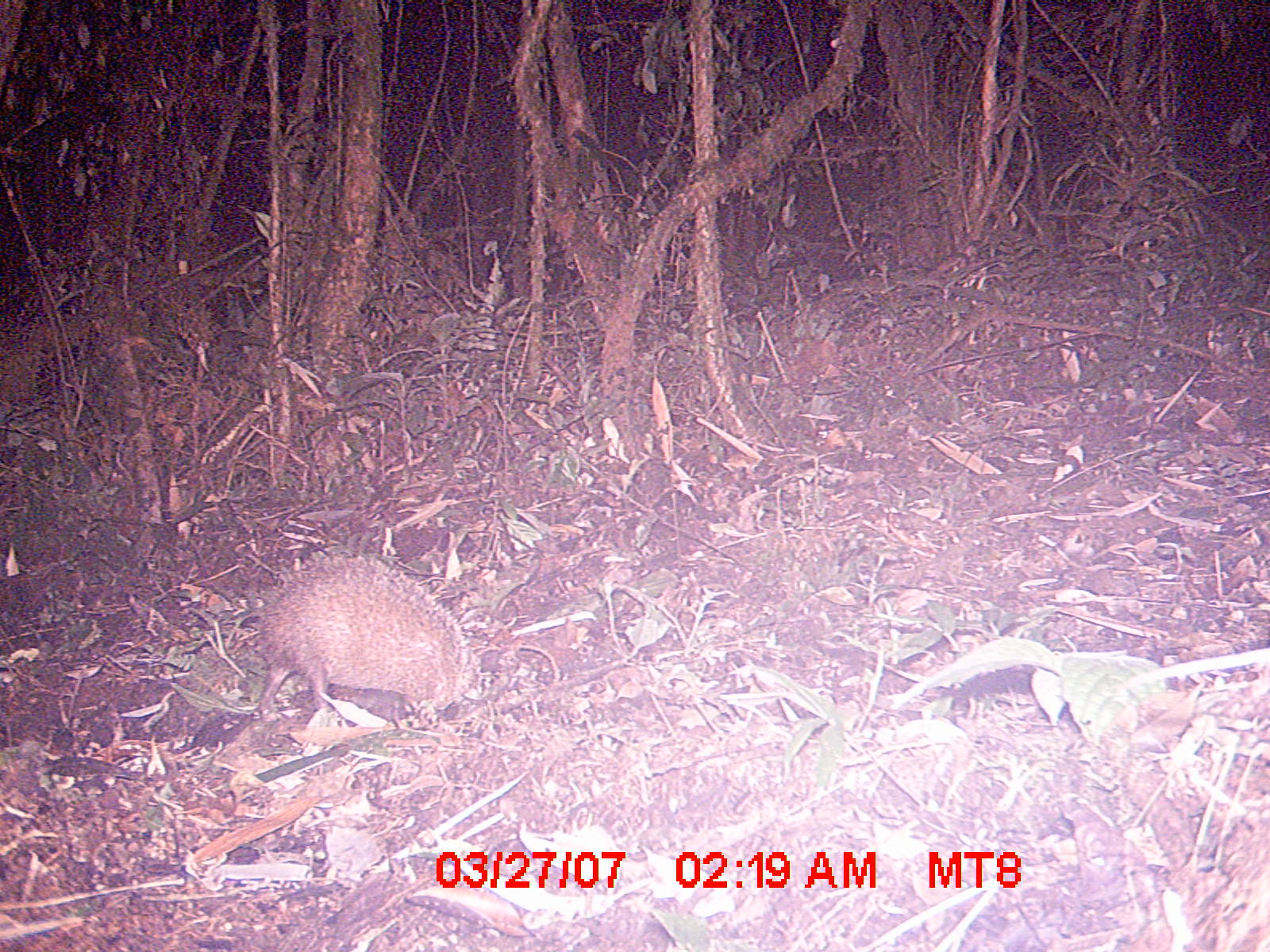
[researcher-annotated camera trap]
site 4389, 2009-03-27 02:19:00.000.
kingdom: Animalia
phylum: Chordata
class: Mammalia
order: Afrosoricida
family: Tenrecidae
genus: Tenrec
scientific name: Tenrec ecaudatus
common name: tailless tenrec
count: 1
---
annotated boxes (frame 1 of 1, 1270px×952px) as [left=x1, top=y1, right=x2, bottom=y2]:
tenrec ecaudatus: [left=253, top=547, right=484, bottom=729]